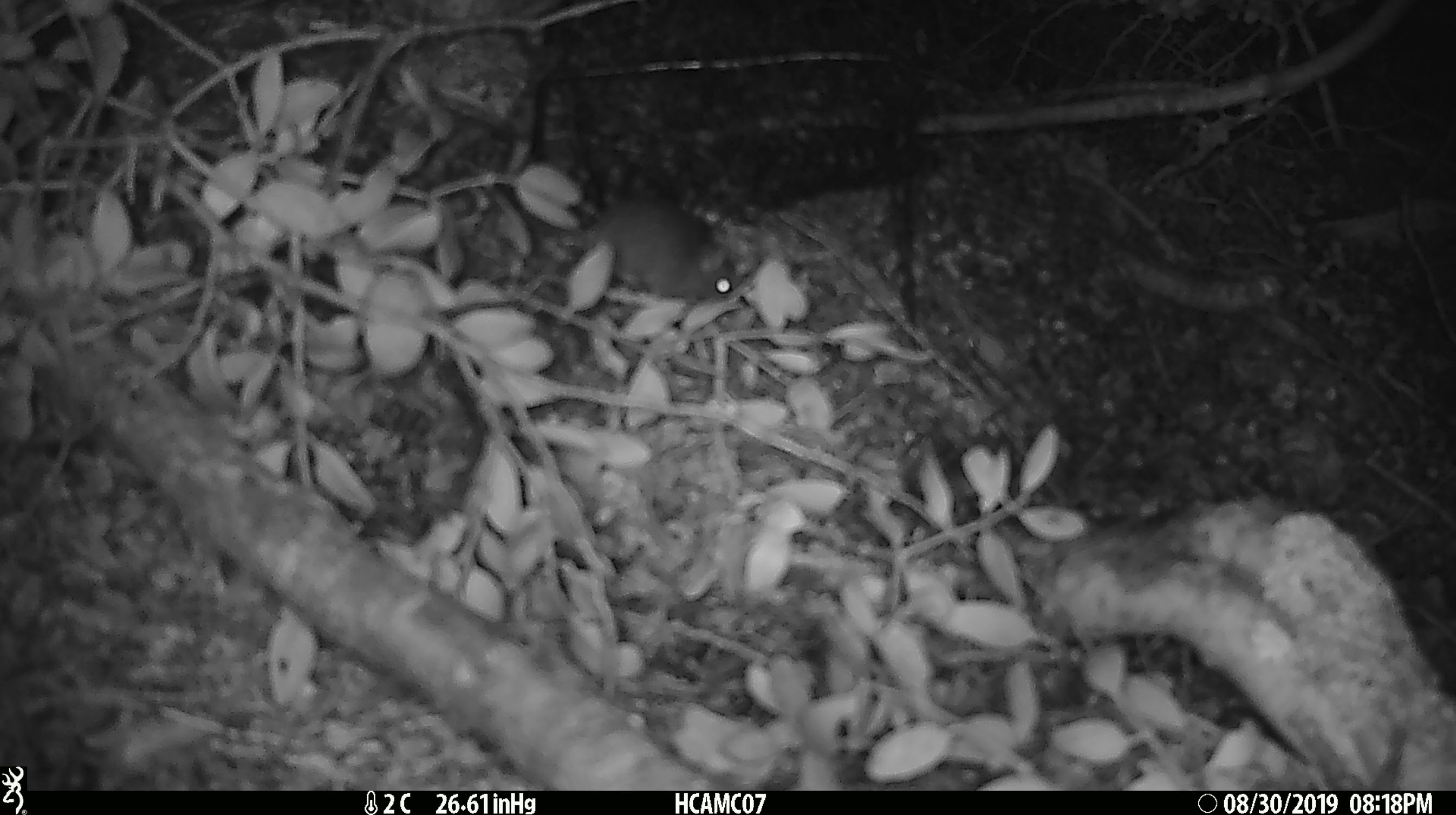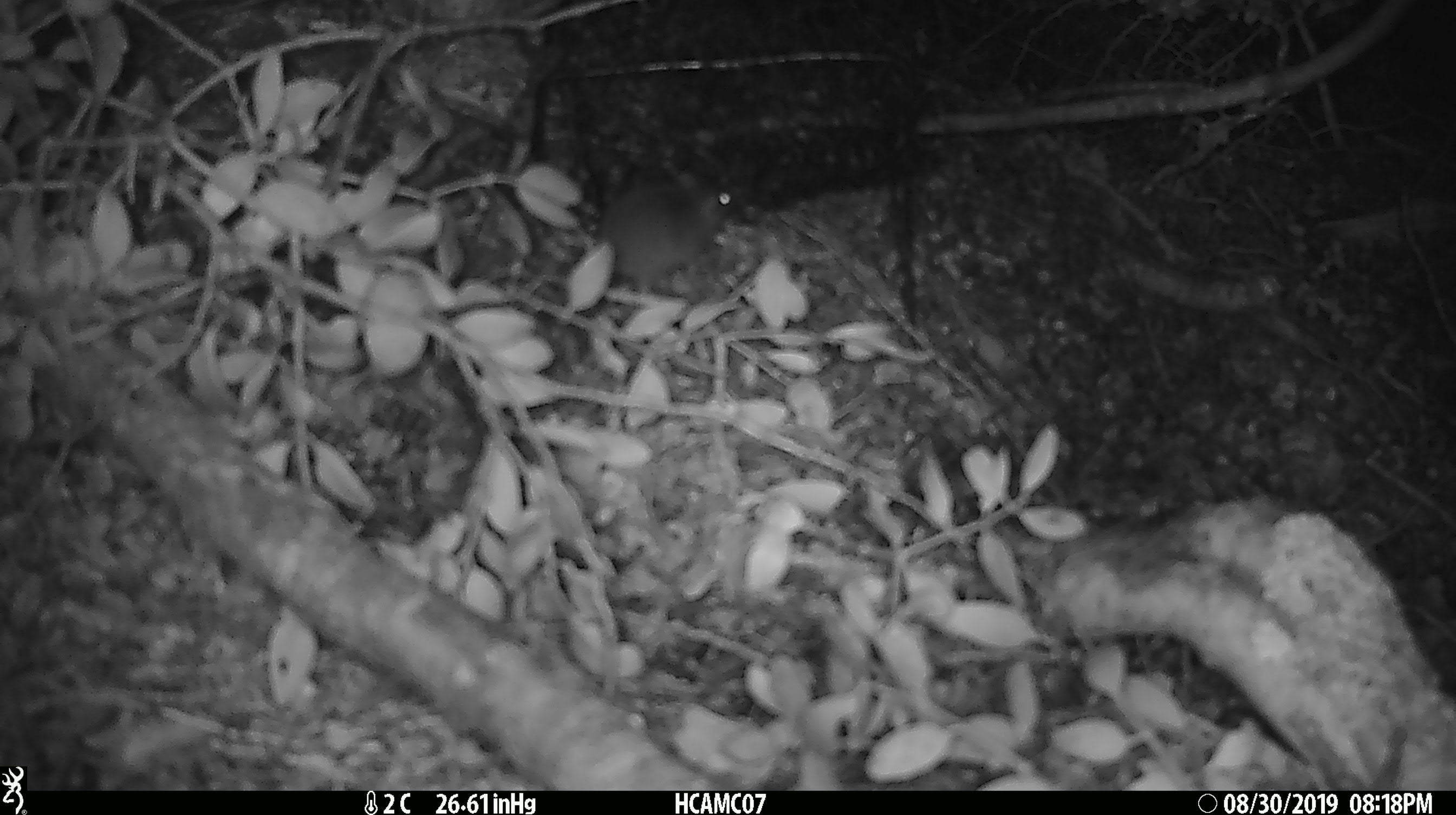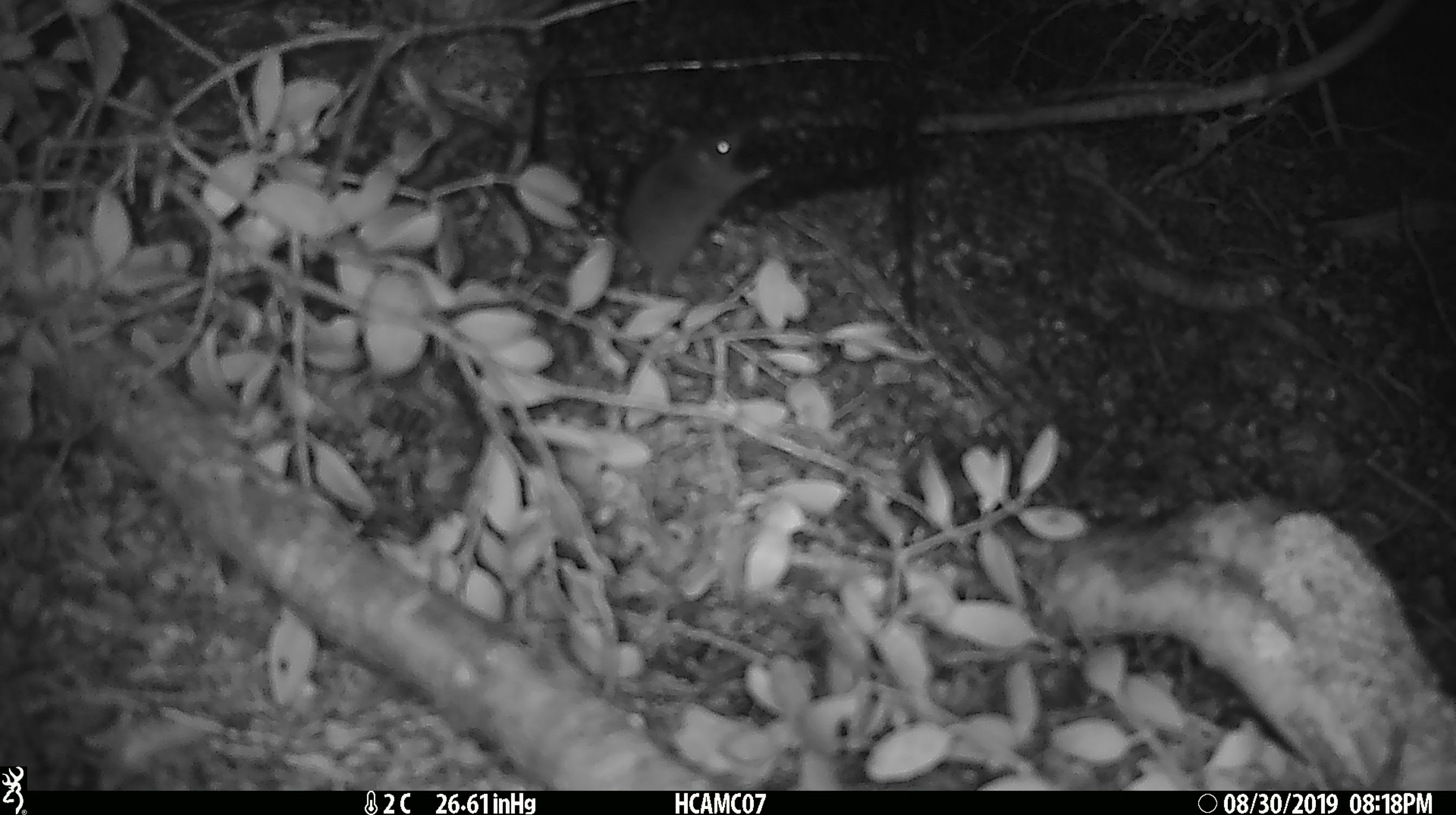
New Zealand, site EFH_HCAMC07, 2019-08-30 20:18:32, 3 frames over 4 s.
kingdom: Animalia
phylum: Chordata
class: Mammalia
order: Rodentia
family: Muridae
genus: Mus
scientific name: Mus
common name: mouse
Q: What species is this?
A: Mouse (Mus).